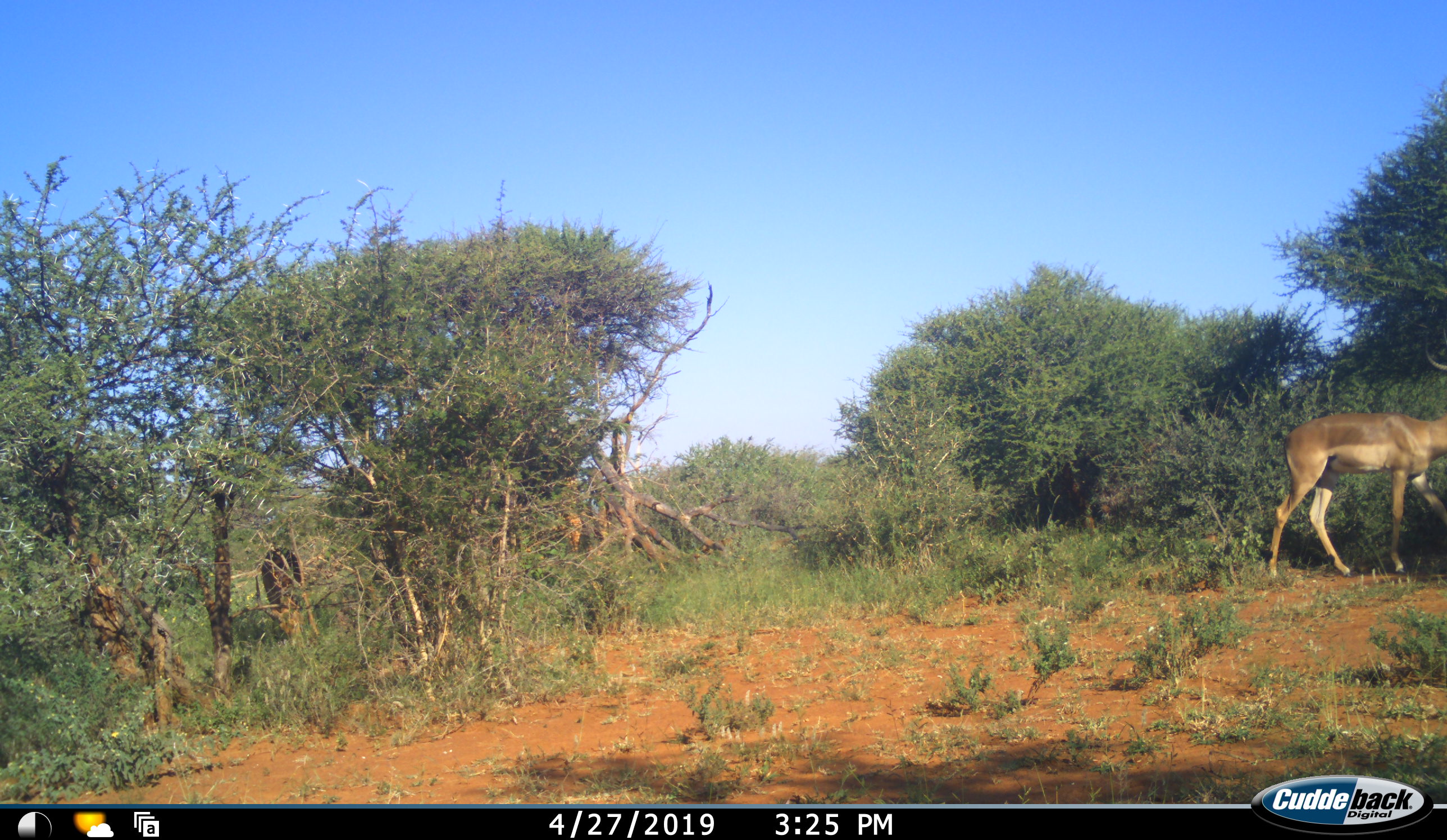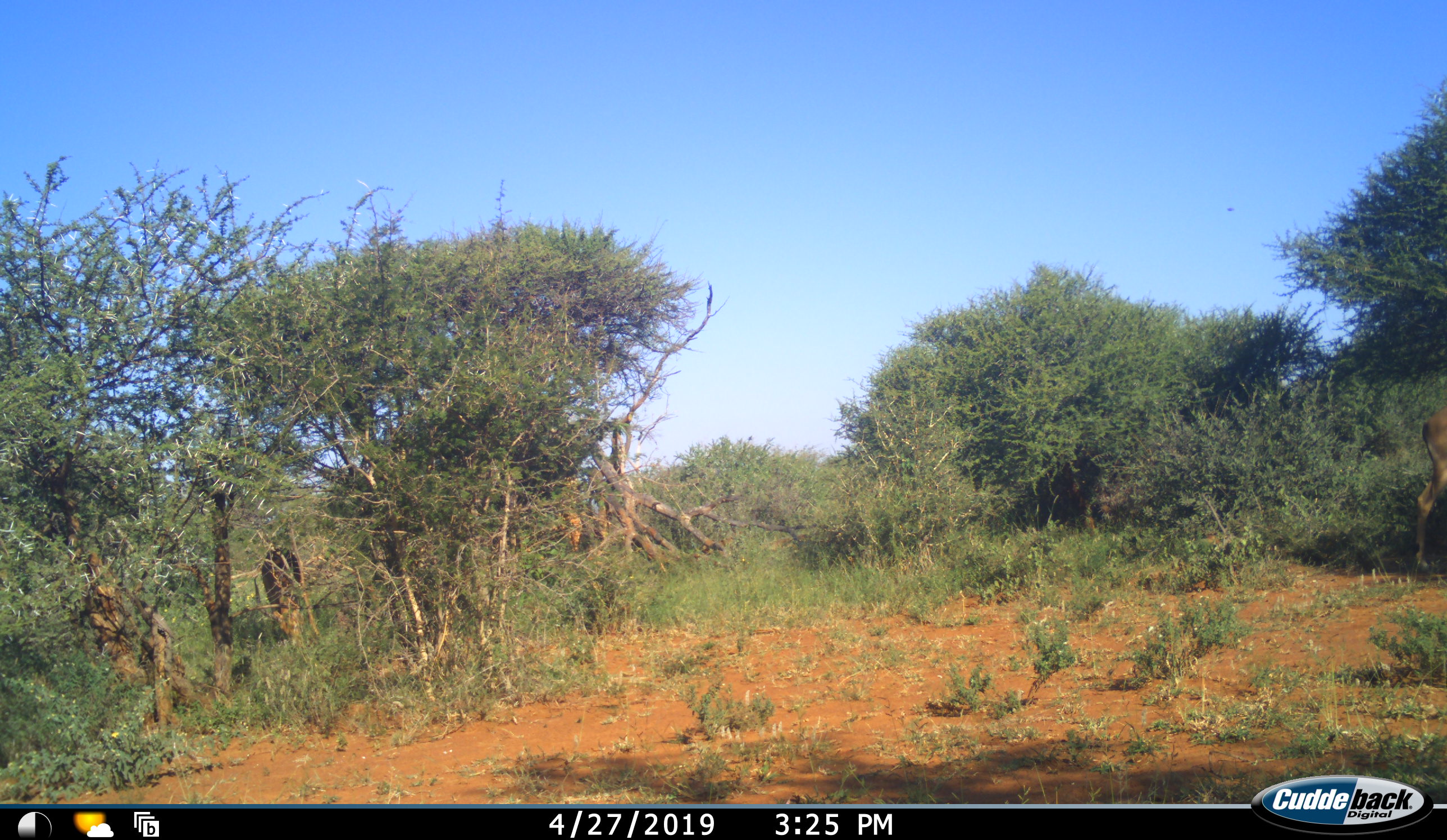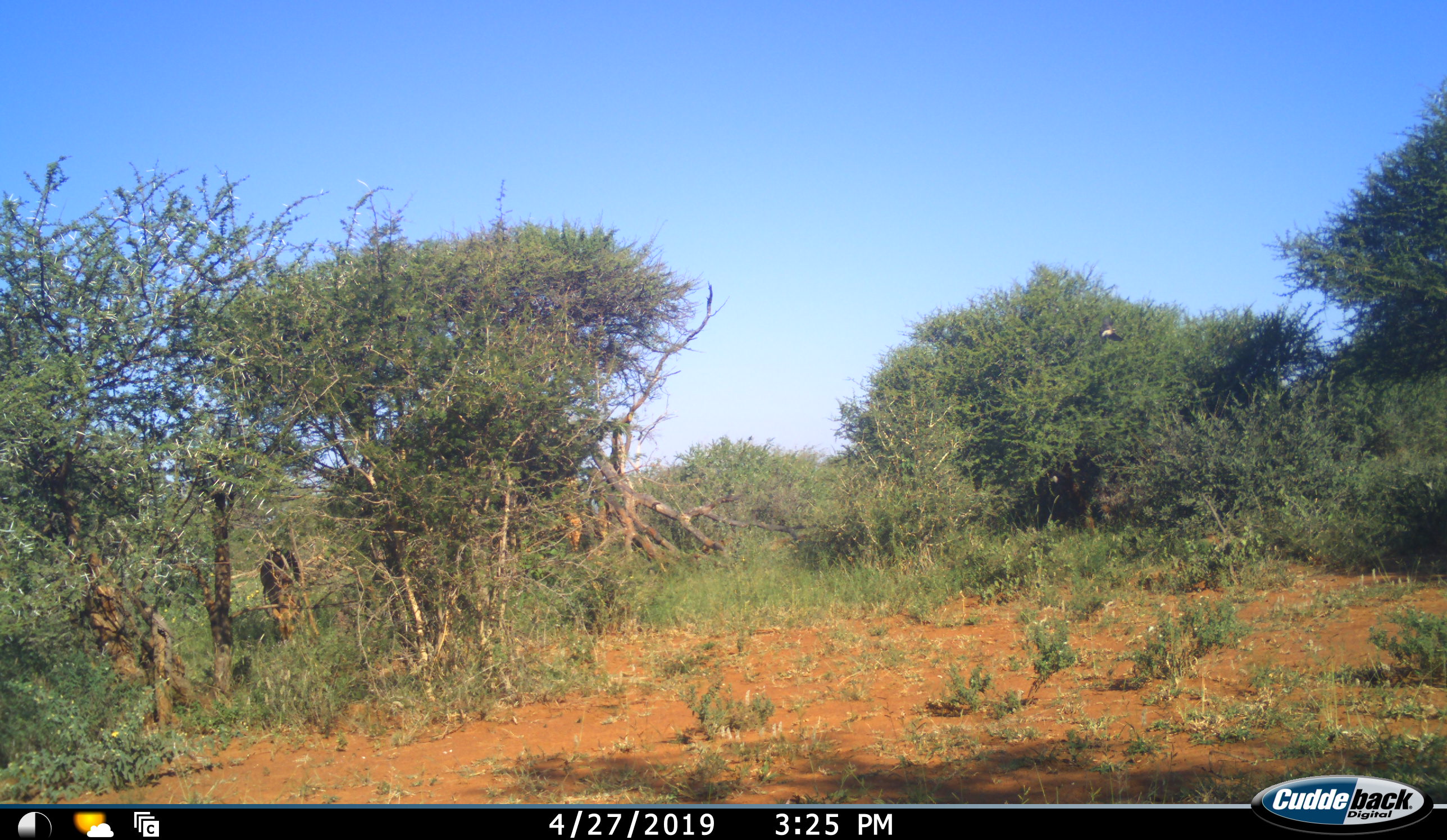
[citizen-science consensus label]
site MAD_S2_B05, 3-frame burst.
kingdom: Animalia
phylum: Chordata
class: Mammalia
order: Artiodactyla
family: Bovidae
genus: Aepyceros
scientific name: Aepyceros melampus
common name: impala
Impala (Aepyceros melampus), count 2. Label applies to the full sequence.